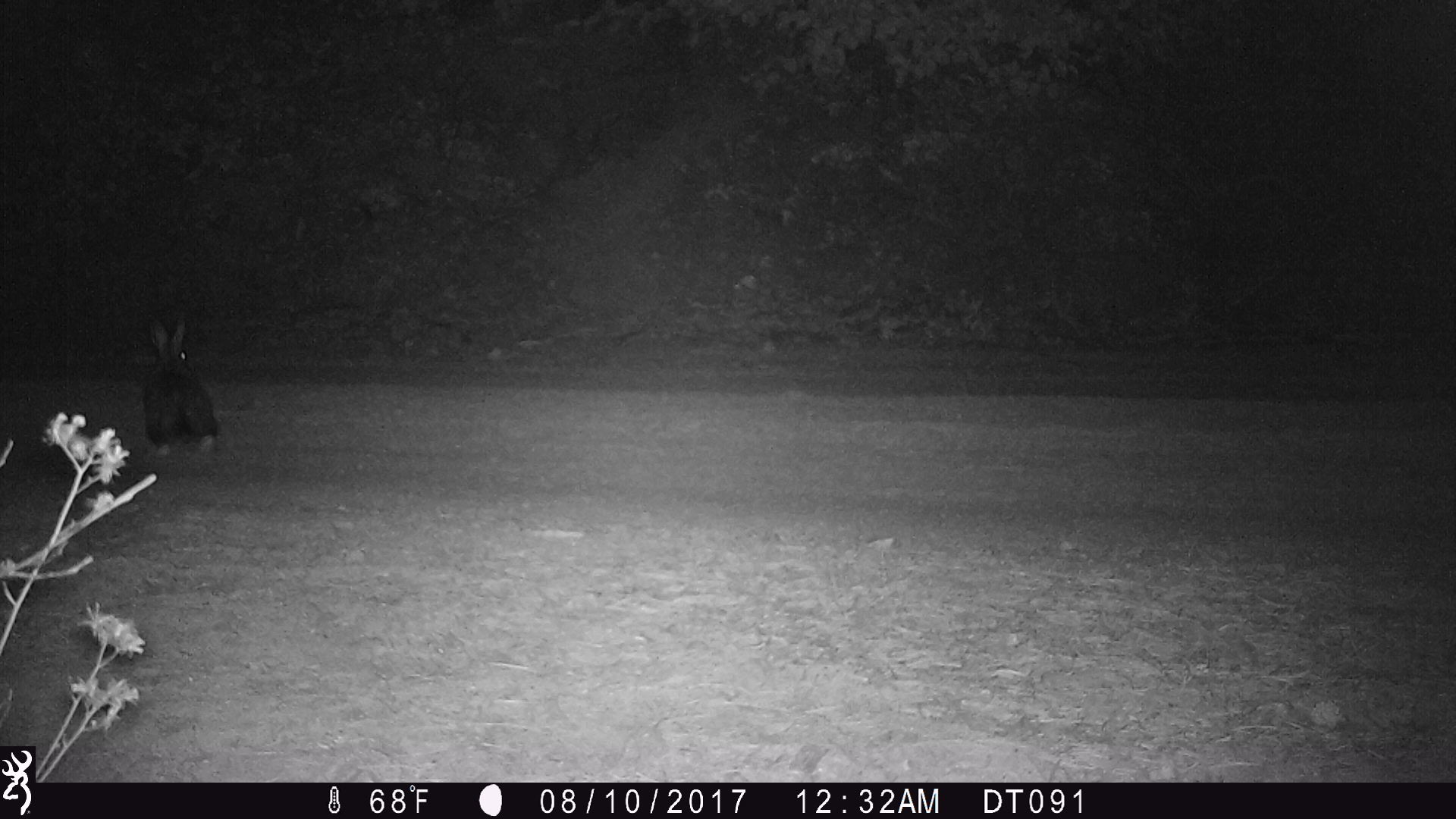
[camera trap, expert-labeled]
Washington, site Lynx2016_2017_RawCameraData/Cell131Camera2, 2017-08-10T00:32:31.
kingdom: Animalia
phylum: Chordata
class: Mammalia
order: Lagomorpha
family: Leporidae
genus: Lepus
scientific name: Lepus americanus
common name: snowshoe hare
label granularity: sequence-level